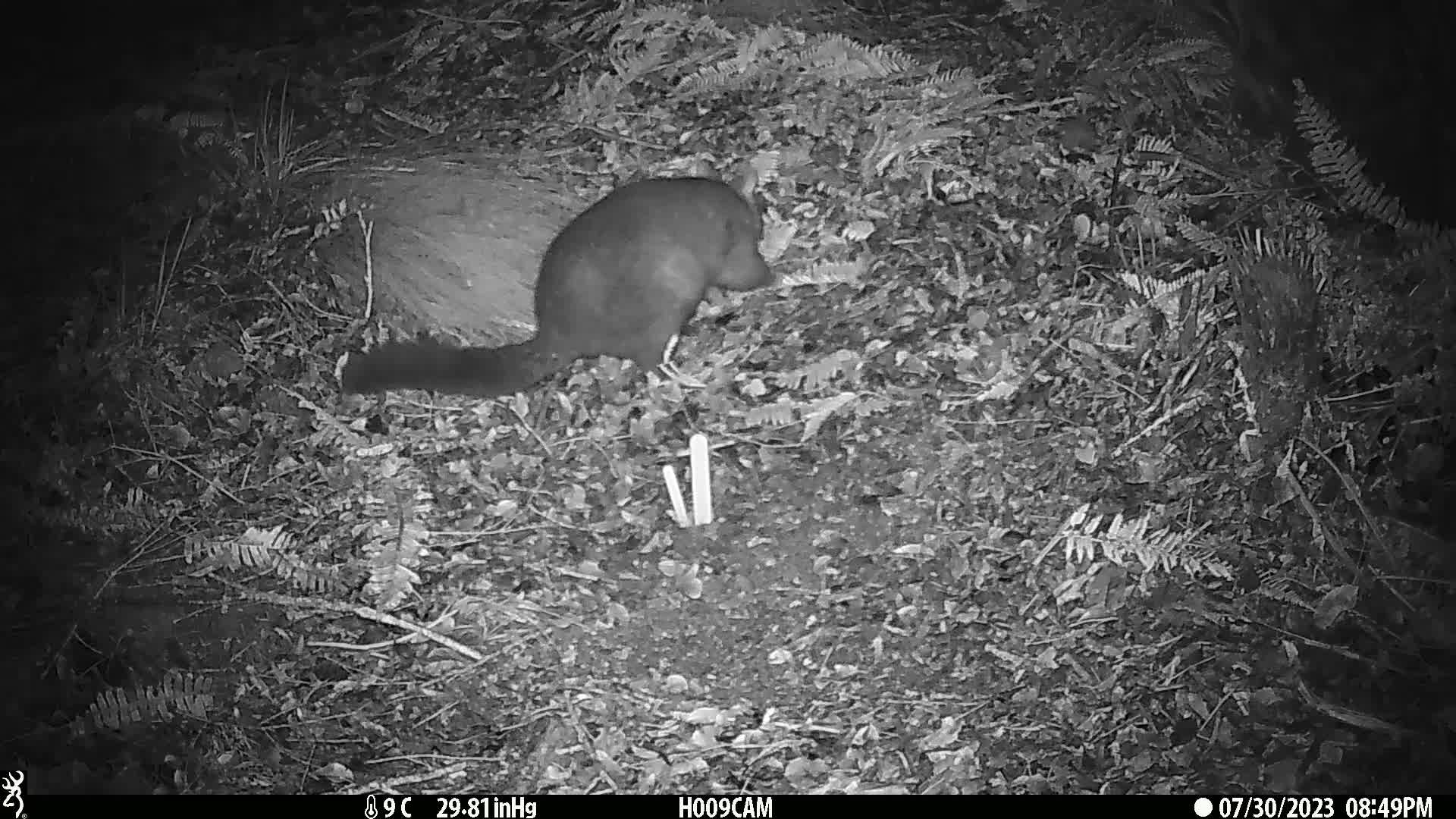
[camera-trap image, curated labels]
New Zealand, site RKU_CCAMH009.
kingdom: Animalia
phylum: Chordata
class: Mammalia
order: Diprotodontia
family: Phalangeridae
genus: Trichosurus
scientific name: Trichosurus vulpecula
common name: common brushtail possum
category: possum